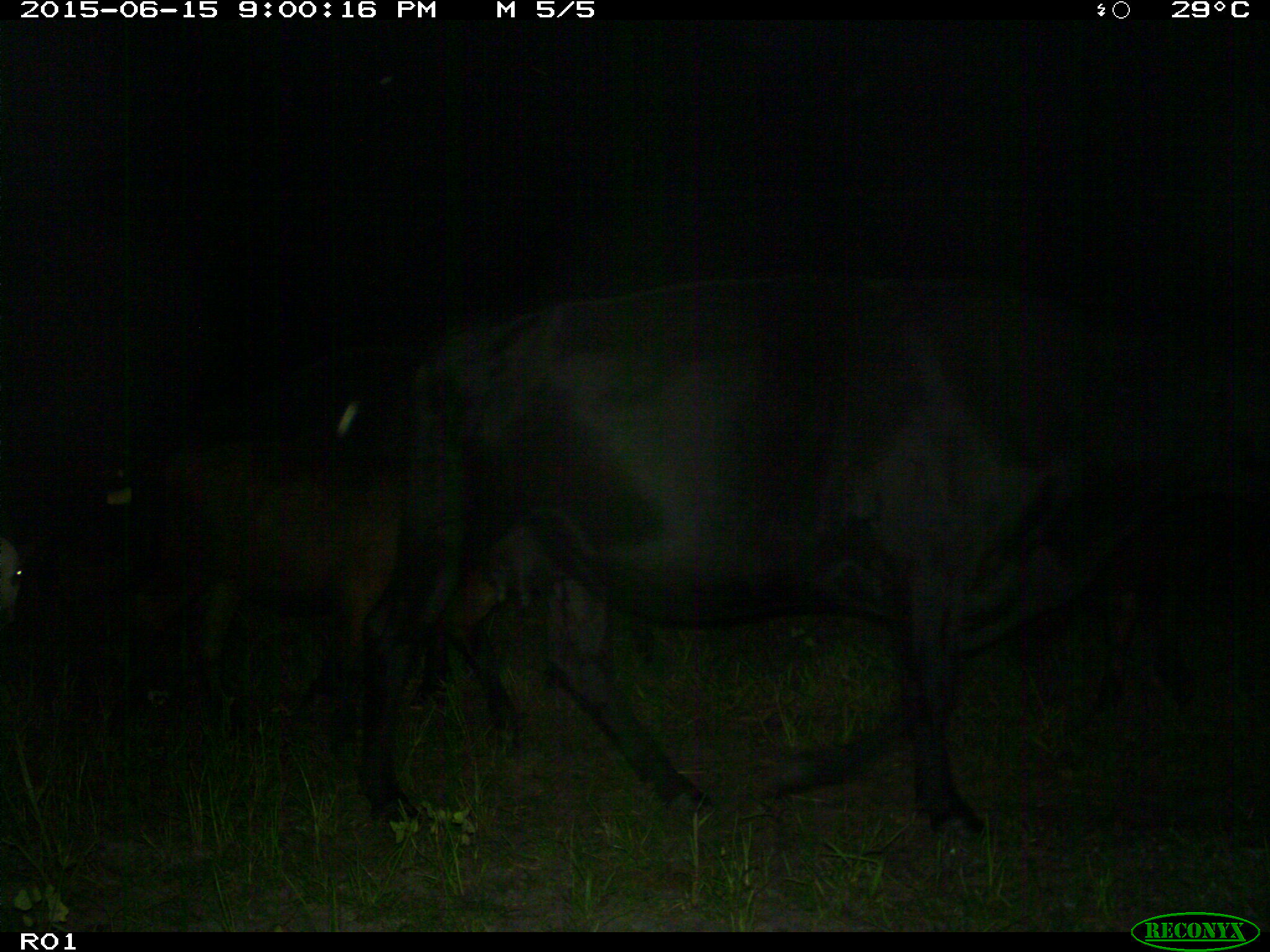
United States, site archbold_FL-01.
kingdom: Animalia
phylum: Chordata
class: Mammalia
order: Artiodactyla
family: Bovidae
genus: Bos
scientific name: Bos taurus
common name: domestic cow